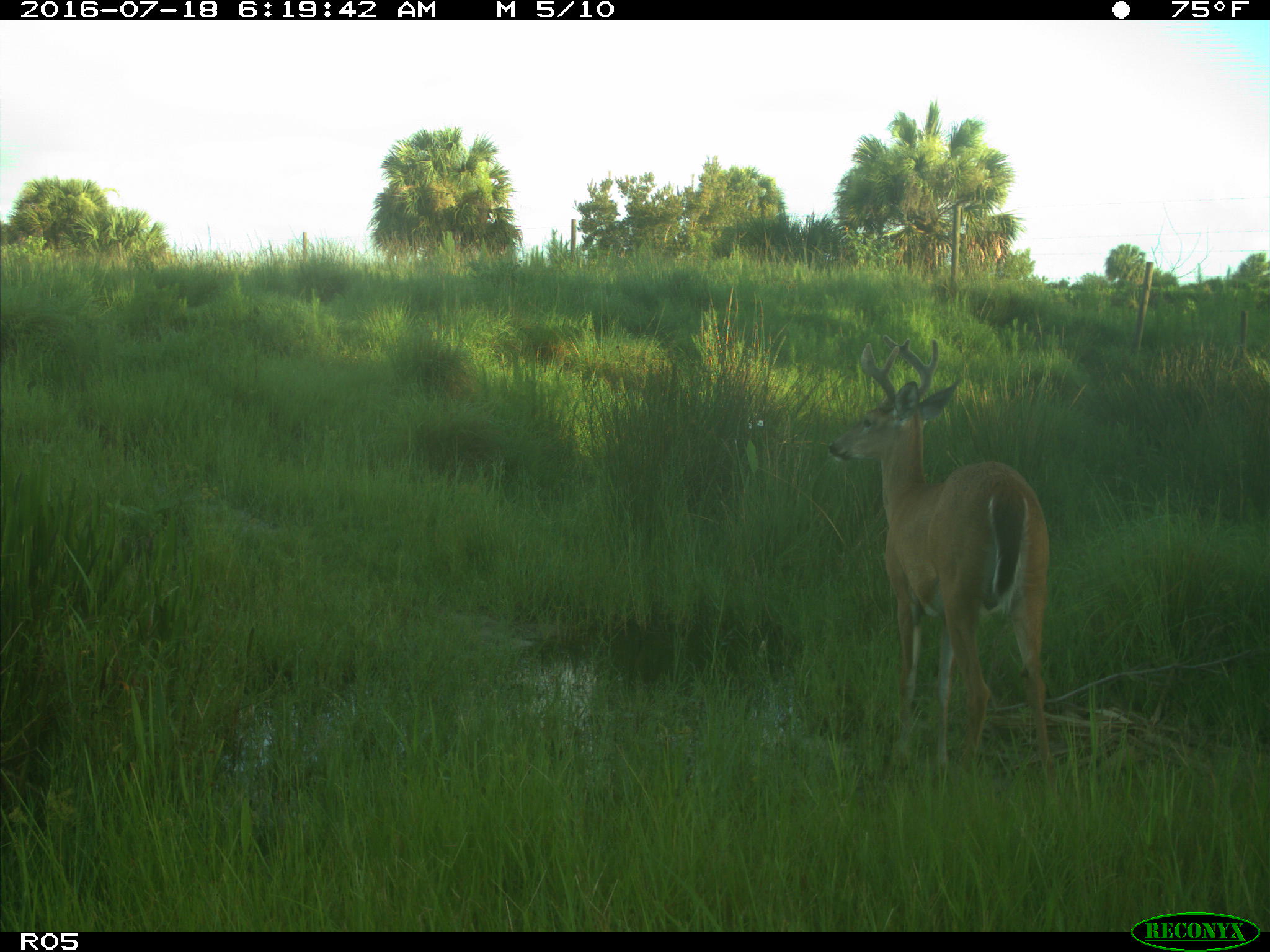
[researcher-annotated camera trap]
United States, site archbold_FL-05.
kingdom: Animalia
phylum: Chordata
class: Mammalia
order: Artiodactyla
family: Cervidae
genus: Odocoileus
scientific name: Odocoileus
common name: deer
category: unidentified deer